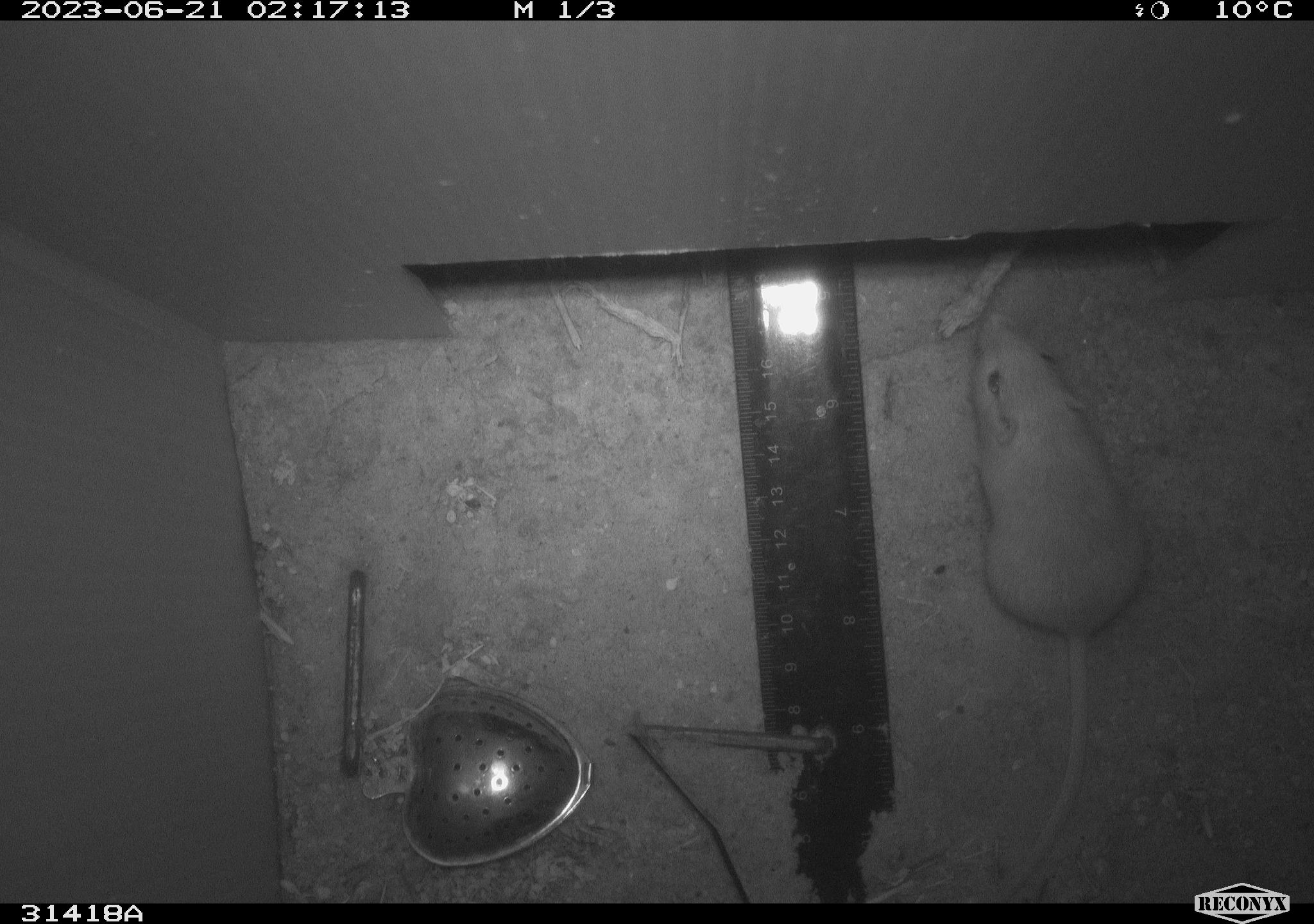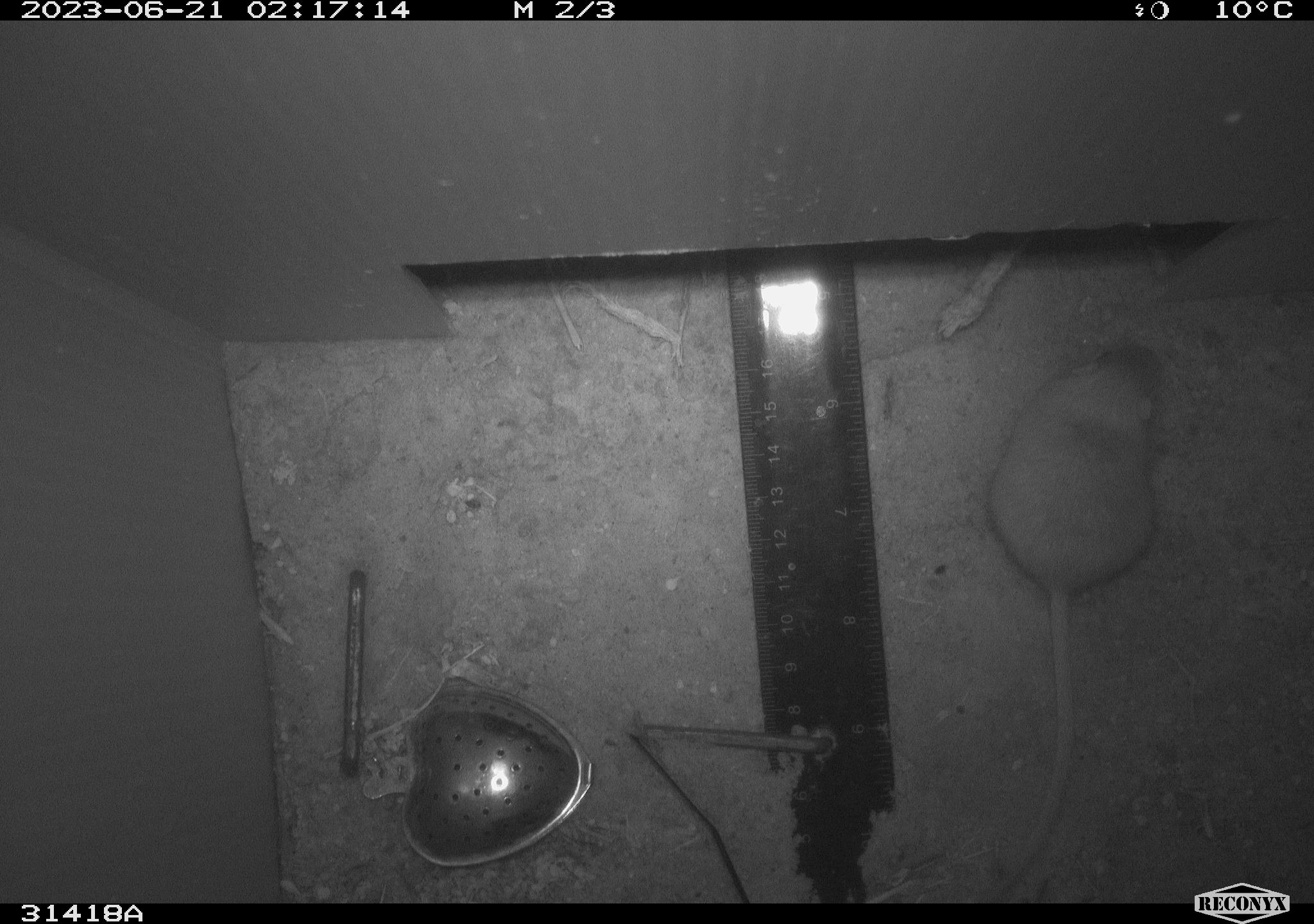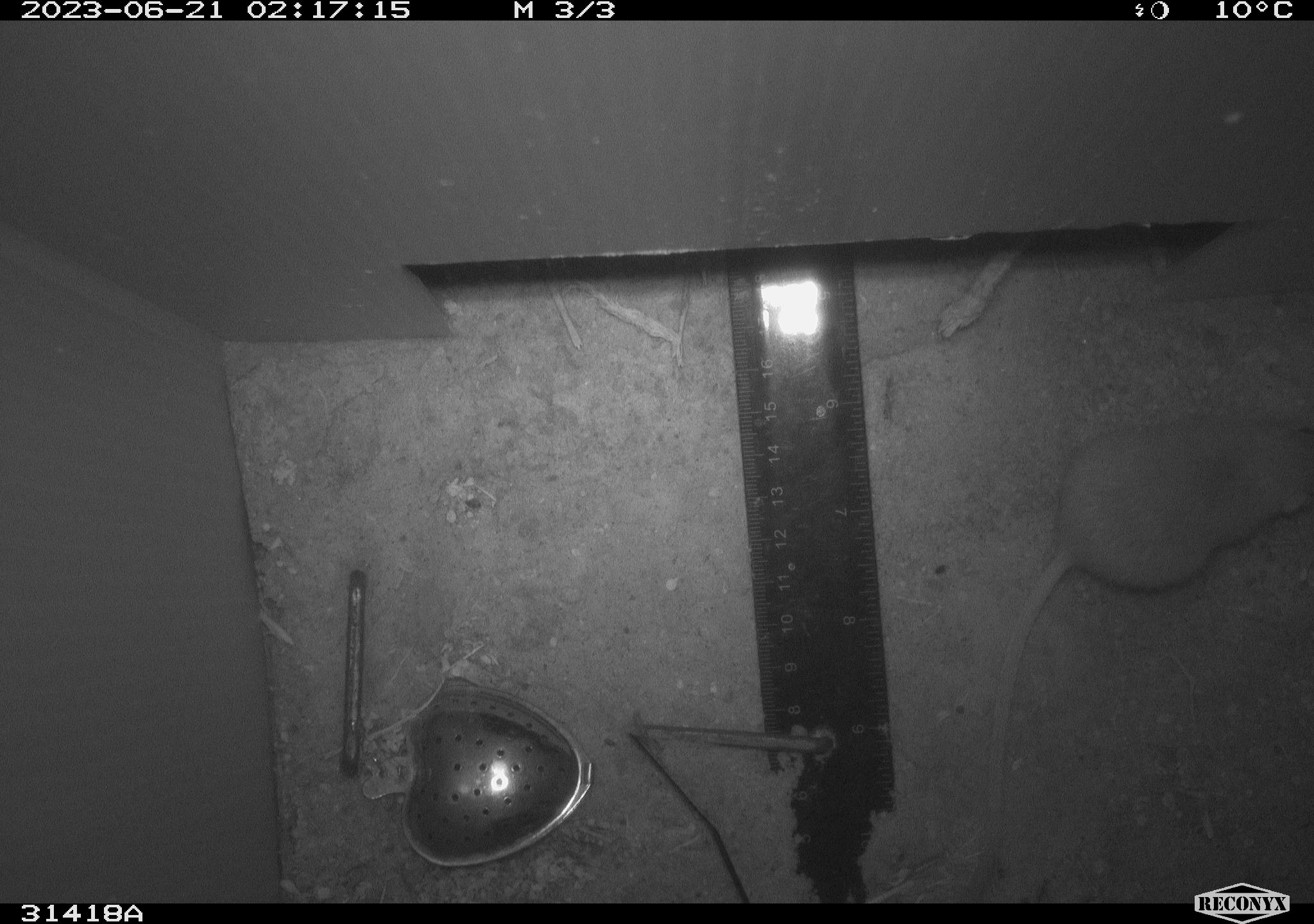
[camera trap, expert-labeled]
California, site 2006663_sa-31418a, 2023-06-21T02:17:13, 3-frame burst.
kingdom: Animalia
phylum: Chordata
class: Mammalia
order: Rodentia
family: Heteromyidae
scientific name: Heteromyidae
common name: kangaroo rats and pocket mice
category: heteromyidae family